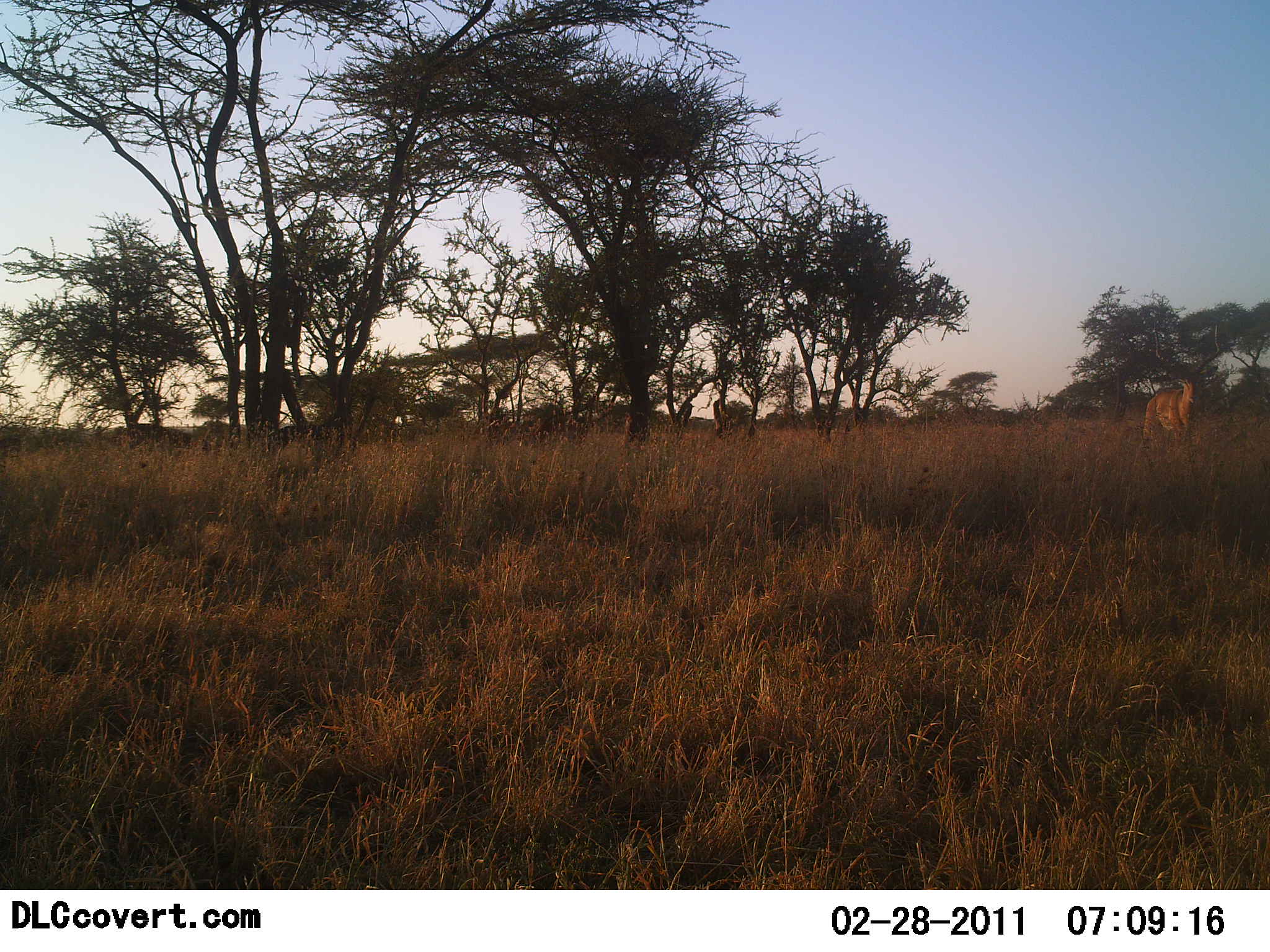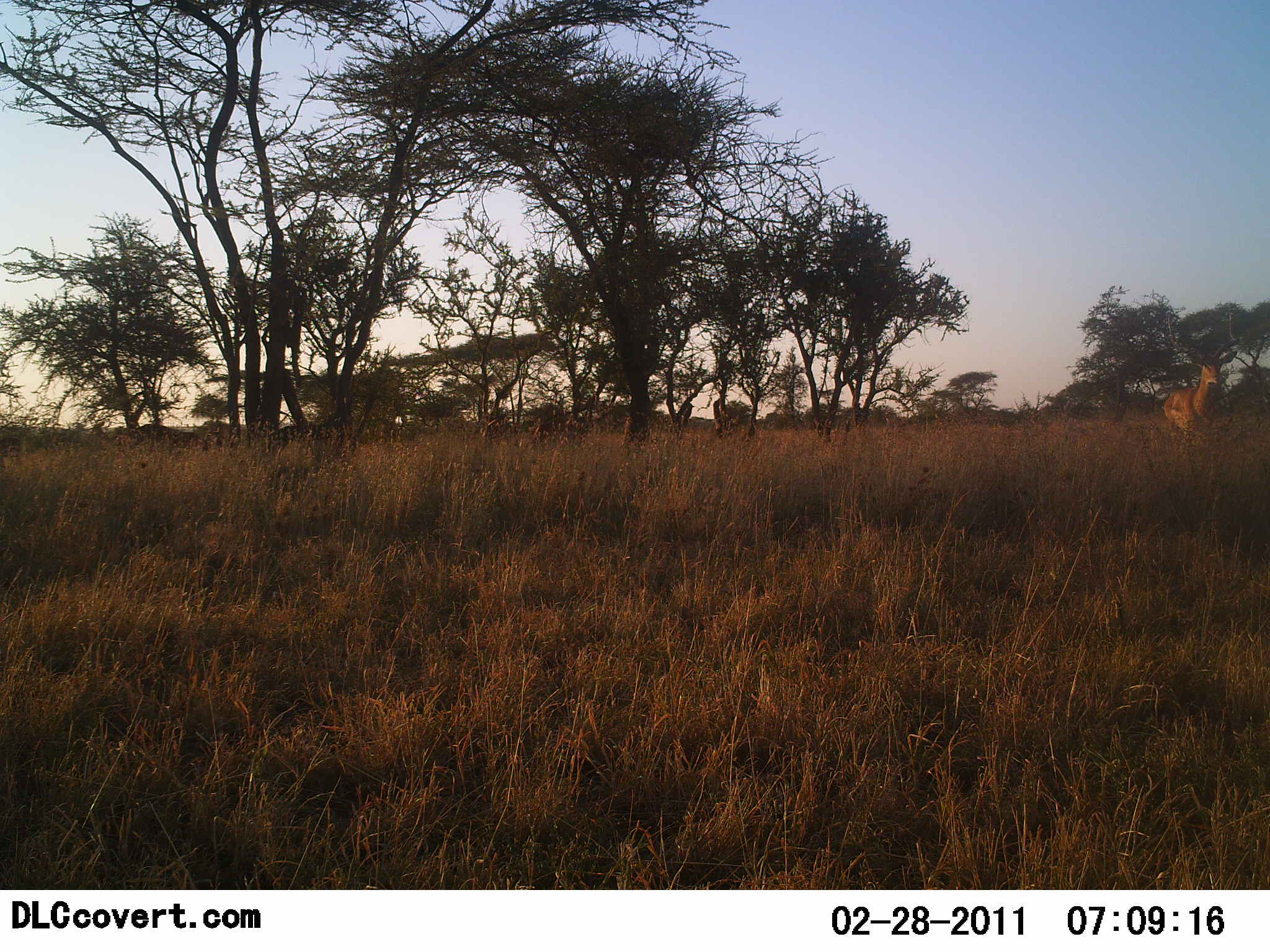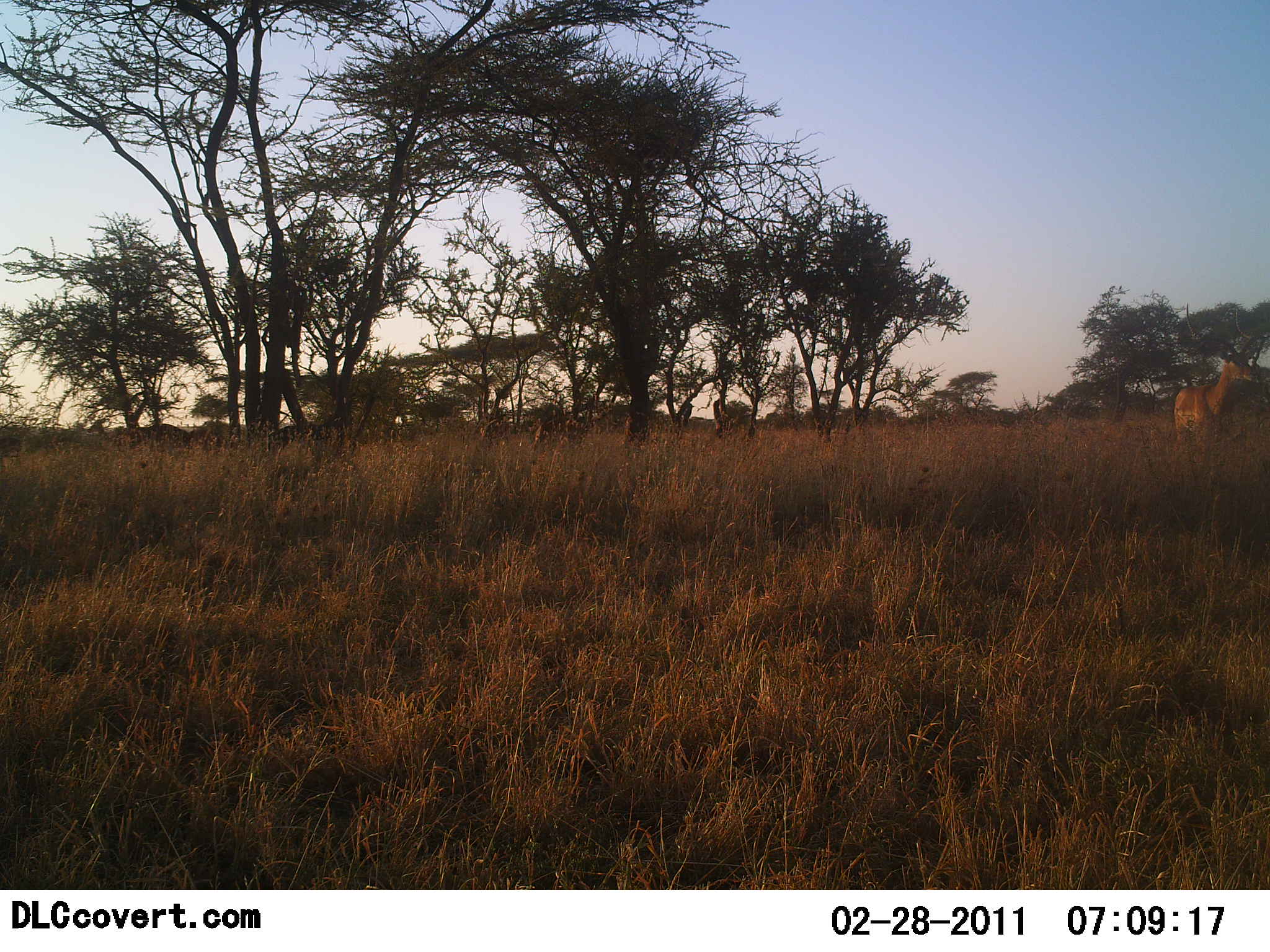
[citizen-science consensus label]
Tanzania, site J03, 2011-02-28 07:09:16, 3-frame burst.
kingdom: Animalia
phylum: Chordata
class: Mammalia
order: Artiodactyla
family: Bovidae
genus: Aepyceros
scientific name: Aepyceros melampus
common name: impala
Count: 1.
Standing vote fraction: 40%.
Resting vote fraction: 0%.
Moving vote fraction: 70%.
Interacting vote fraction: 0%.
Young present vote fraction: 0%.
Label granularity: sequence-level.